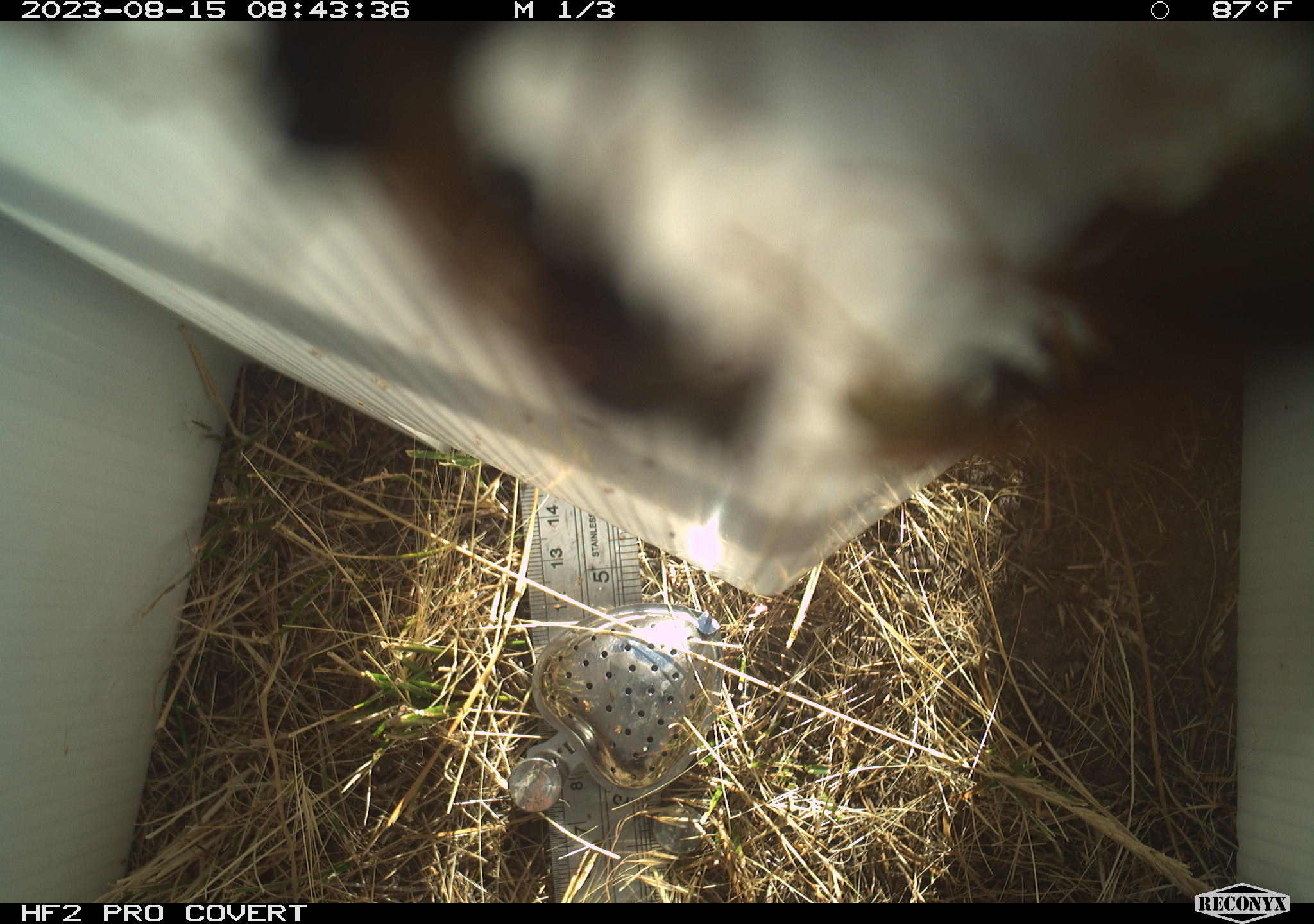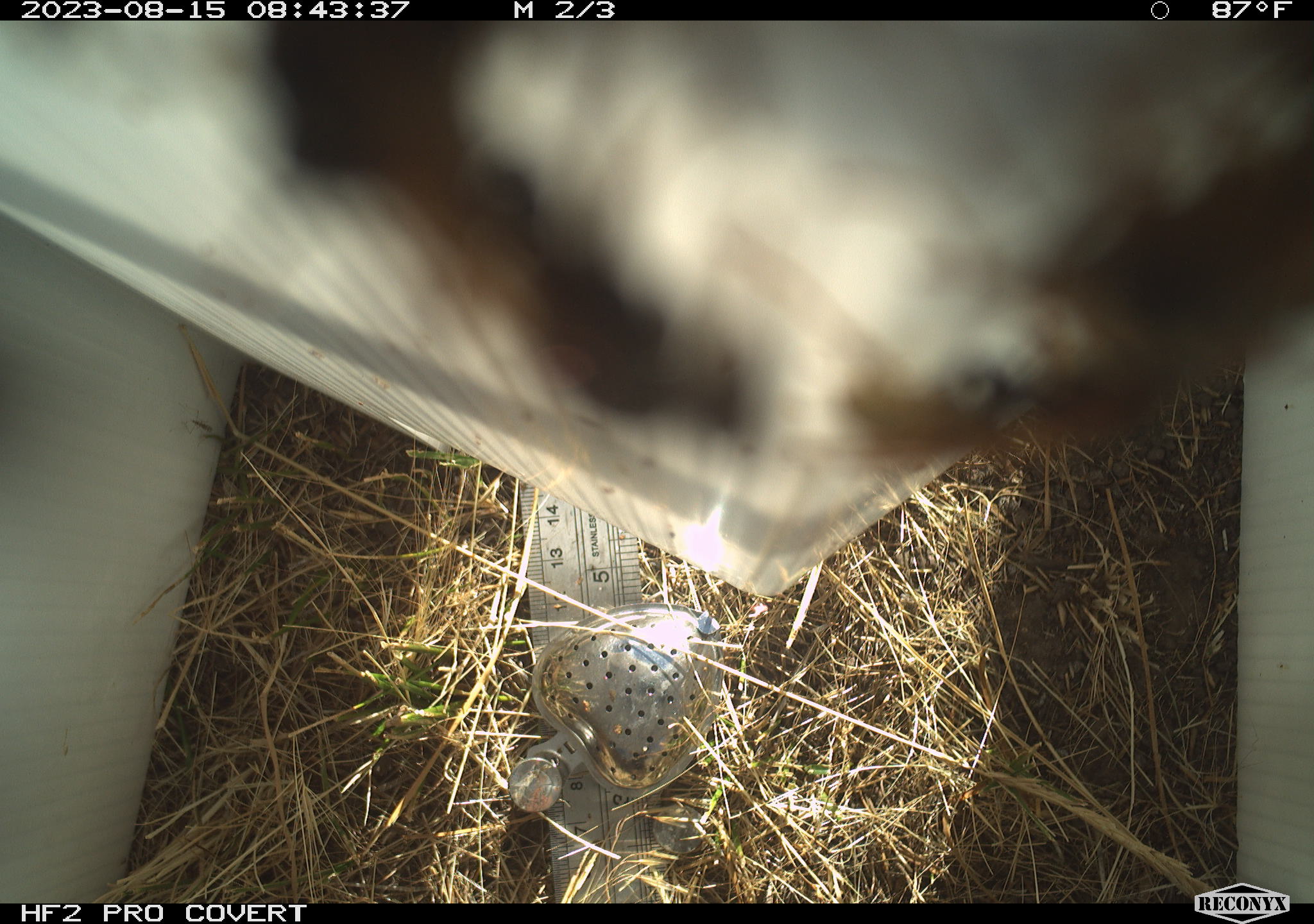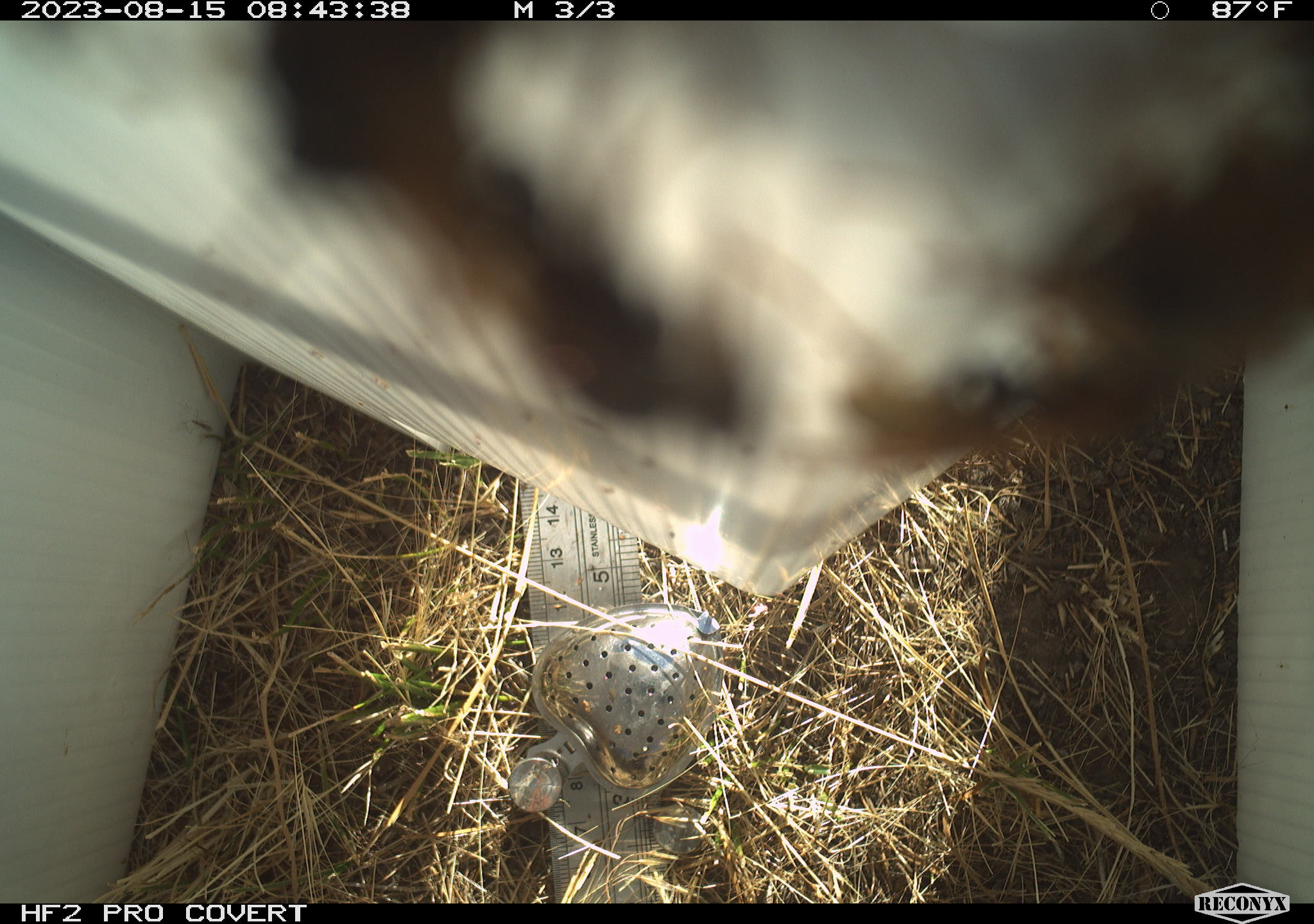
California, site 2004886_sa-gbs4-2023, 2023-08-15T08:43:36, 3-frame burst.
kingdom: Animalia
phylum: Arthropoda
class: Insecta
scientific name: Insecta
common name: insect